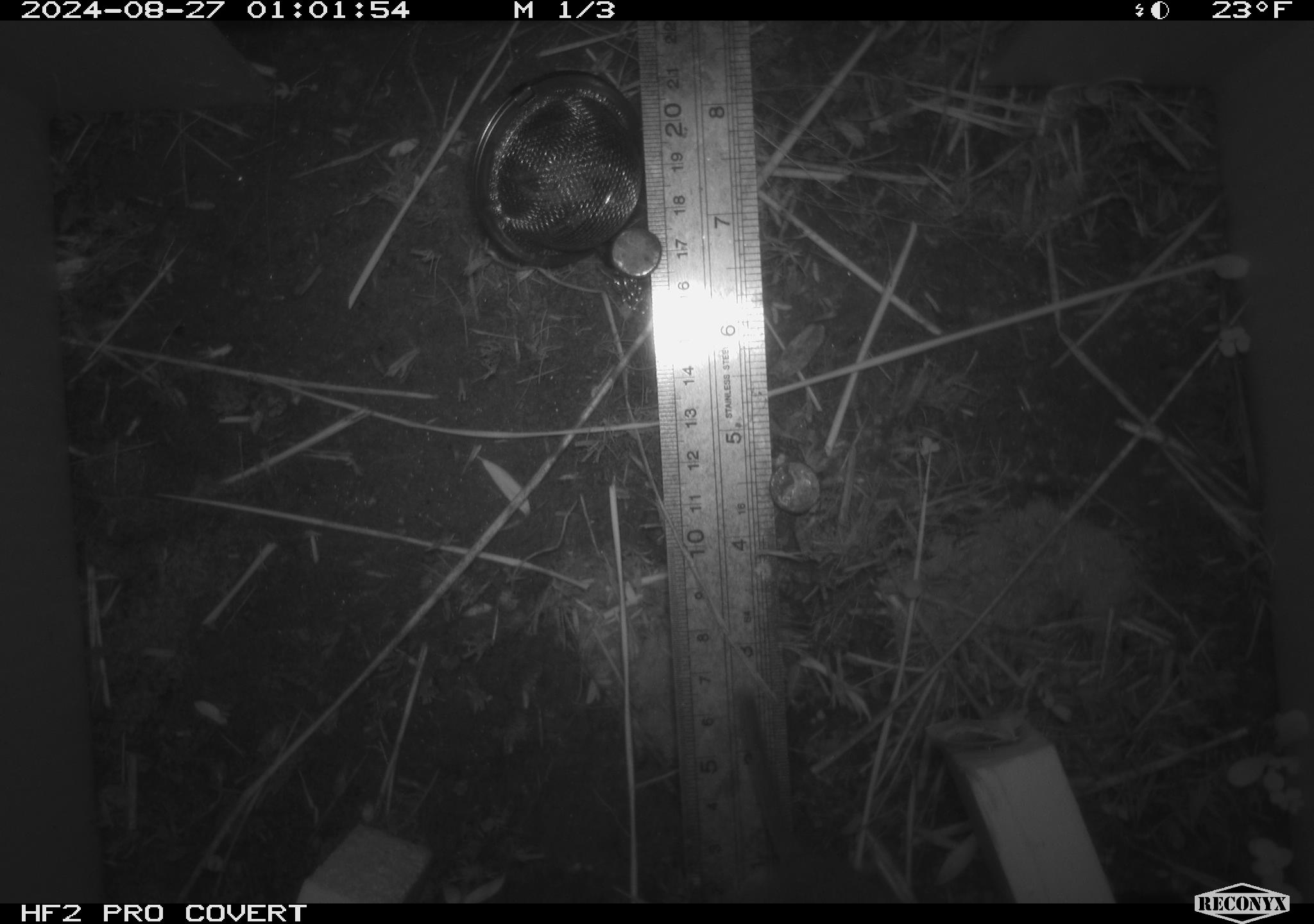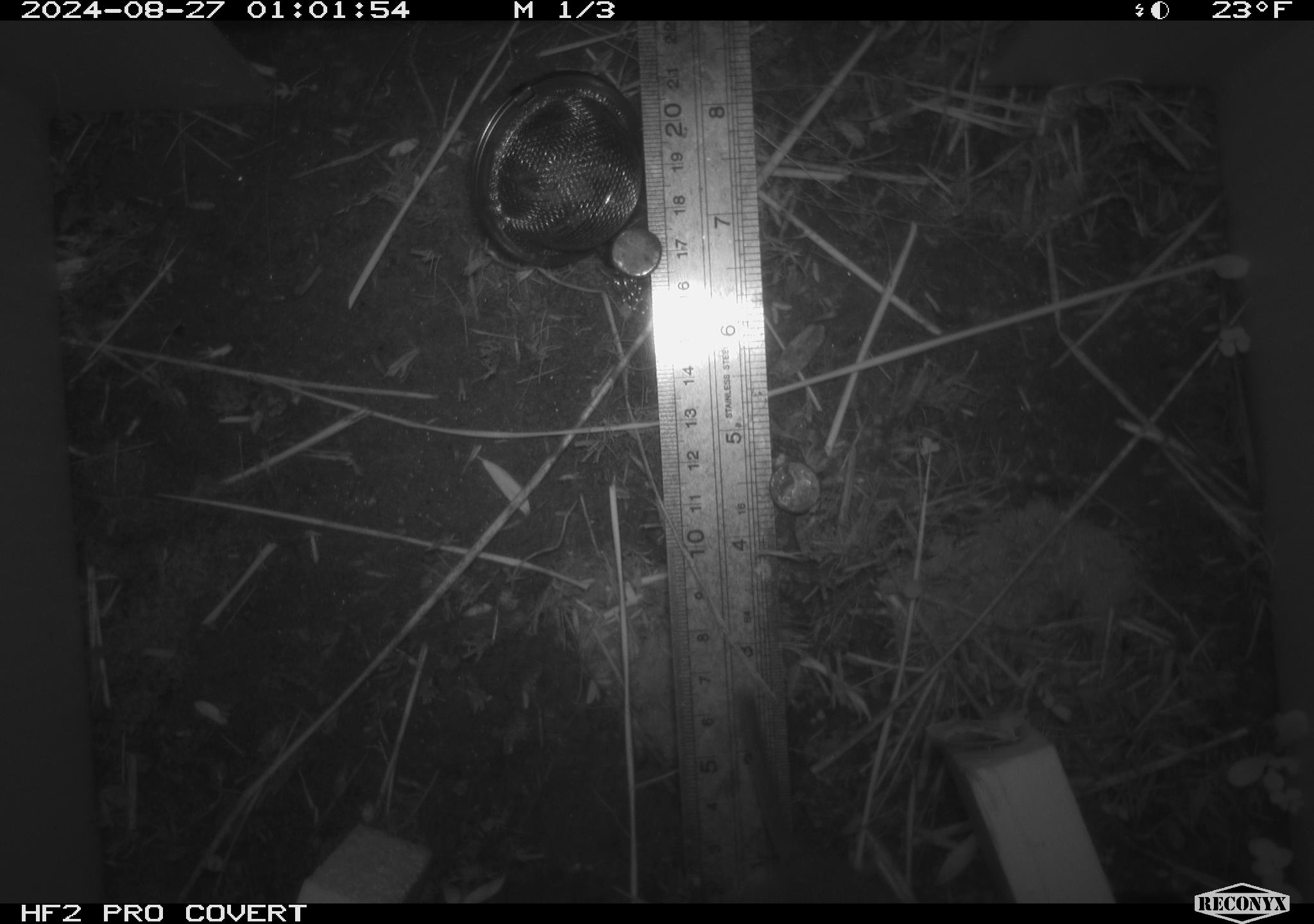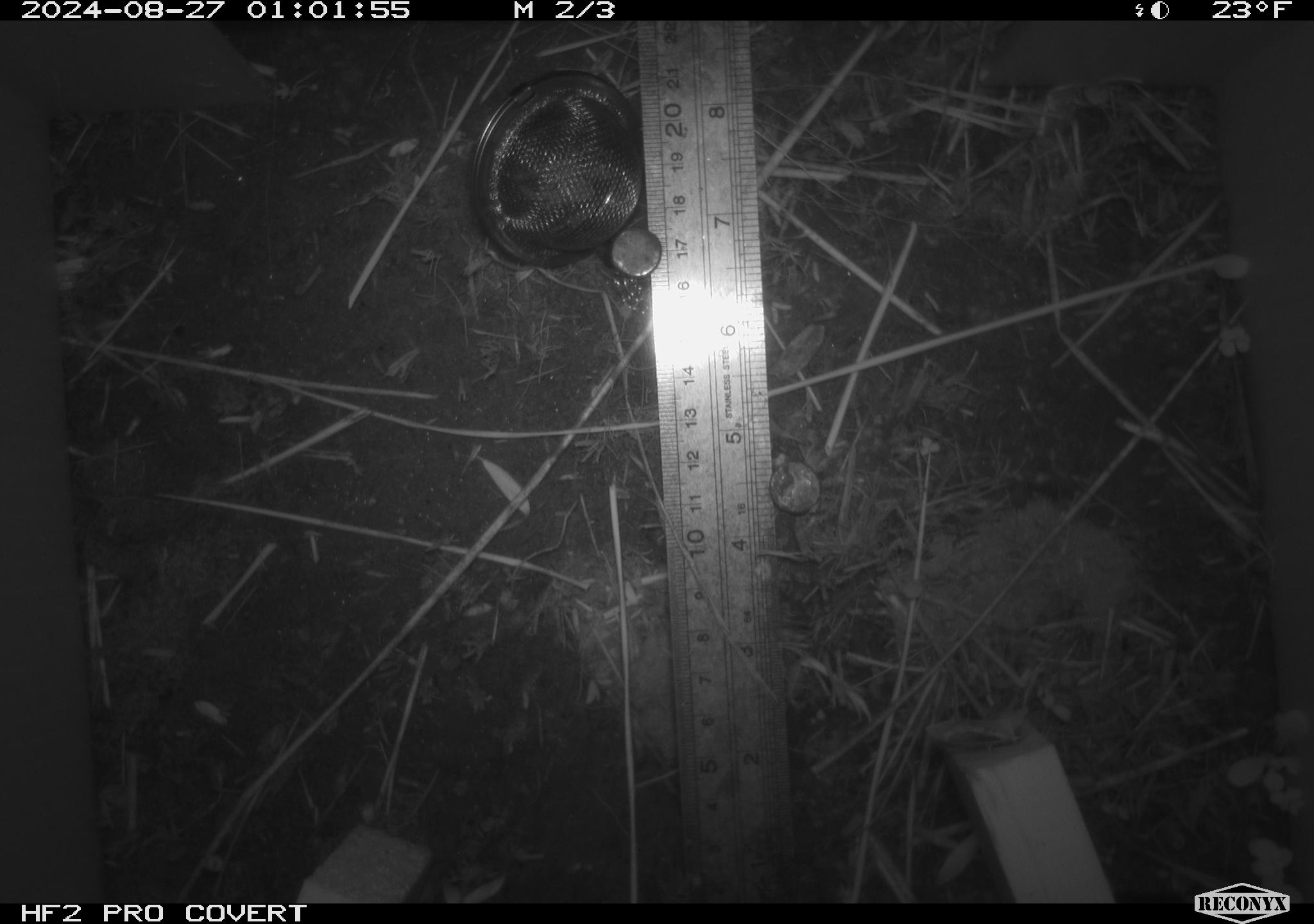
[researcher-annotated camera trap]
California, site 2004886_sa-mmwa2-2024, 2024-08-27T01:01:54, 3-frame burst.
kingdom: Animalia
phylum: Chordata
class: Mammalia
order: Rodentia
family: Cricetidae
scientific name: Arvicolinae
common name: voles, lemmings, and muskrats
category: arvicolinae subfamily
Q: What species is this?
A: Arvicolinae subfamily (voles, lemmings, and muskrats) (Arvicolinae).